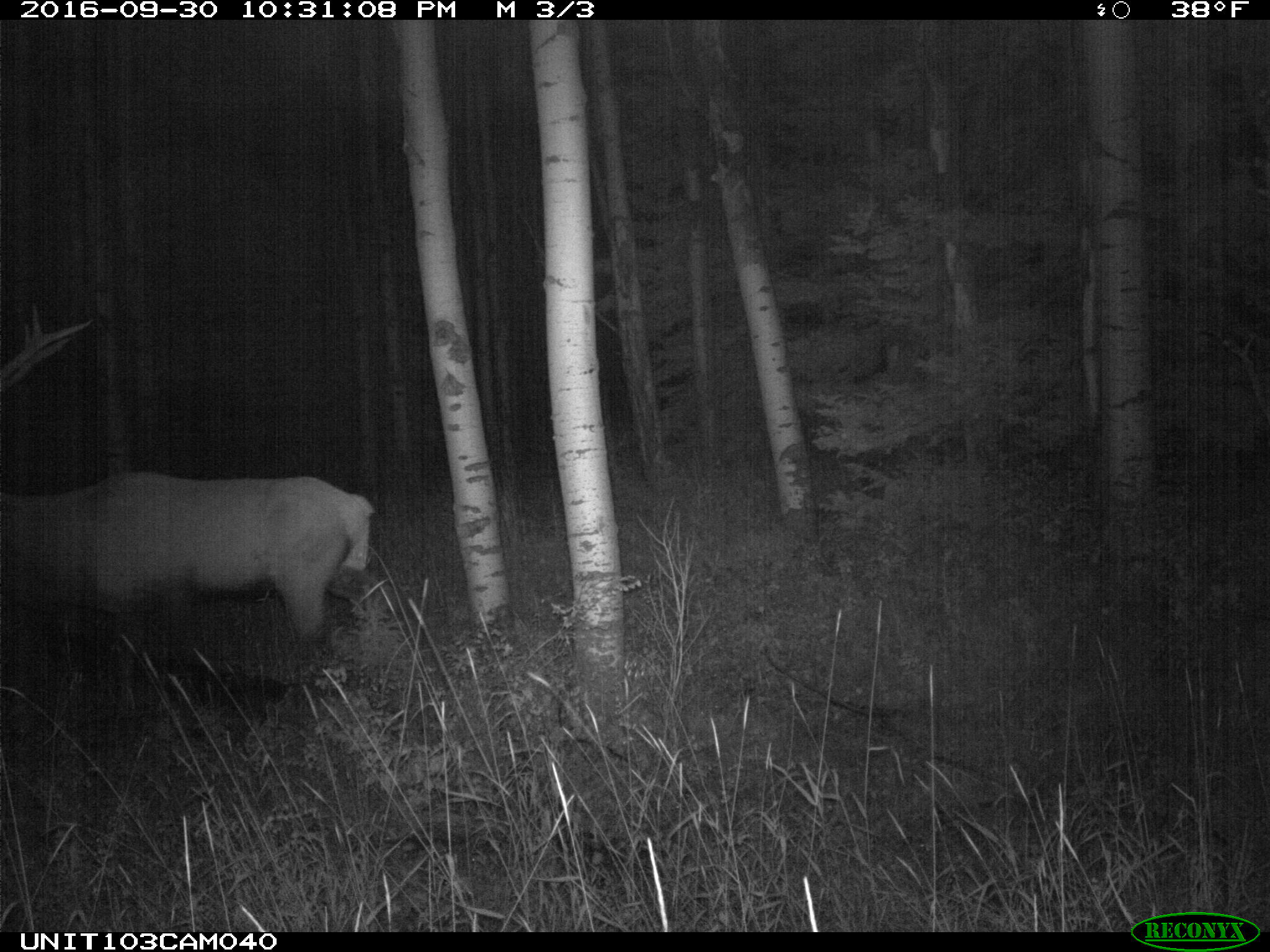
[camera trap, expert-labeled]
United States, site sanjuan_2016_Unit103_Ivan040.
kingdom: Animalia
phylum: Chordata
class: Mammalia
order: Artiodactyla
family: Cervidae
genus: Cervus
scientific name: Cervus elaphus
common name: red deer